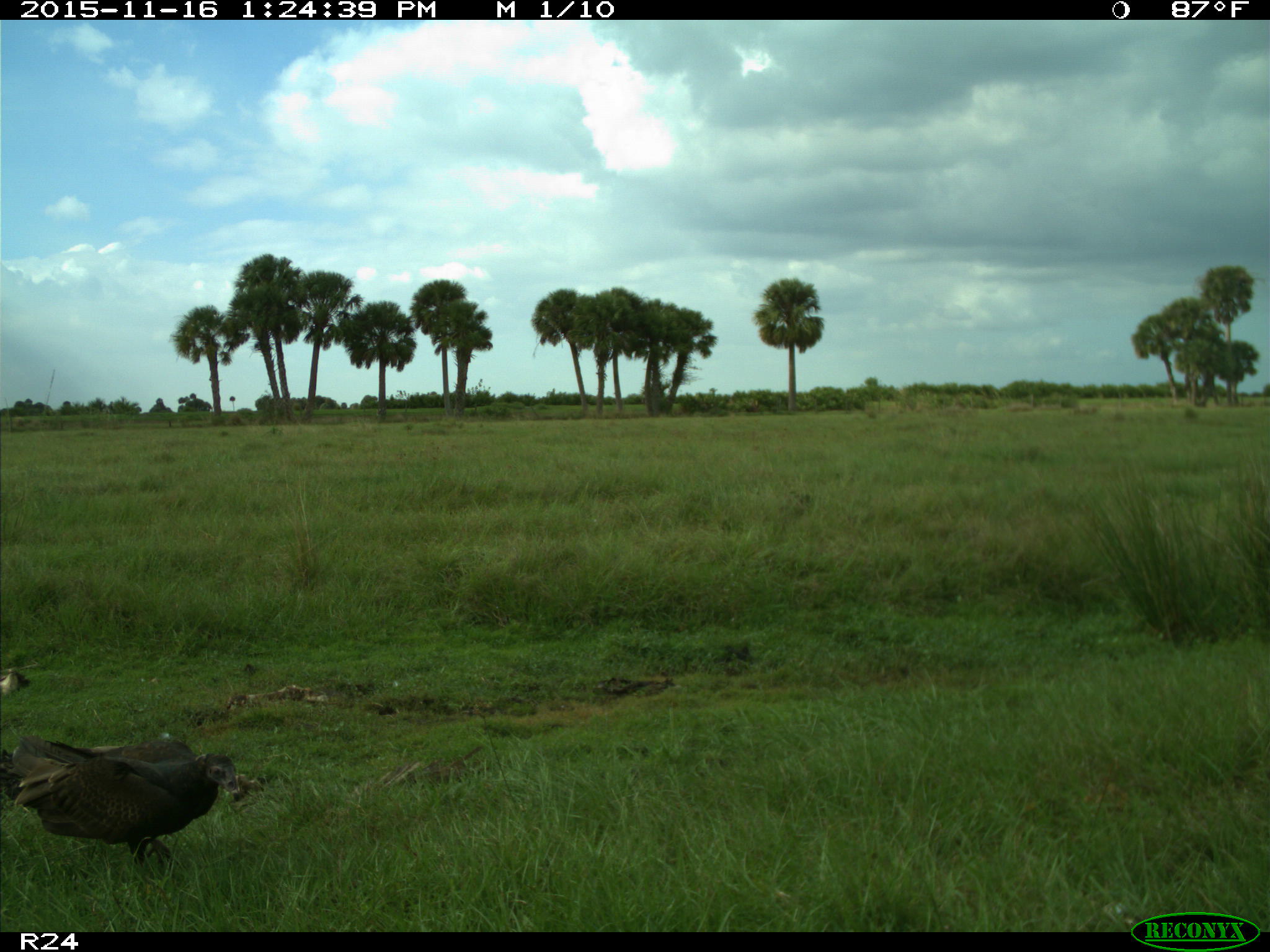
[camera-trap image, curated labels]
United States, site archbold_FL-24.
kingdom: Animalia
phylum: Chordata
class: Aves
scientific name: Aves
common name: birds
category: unidentified bird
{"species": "unidentified bird (birds) (Aves)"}